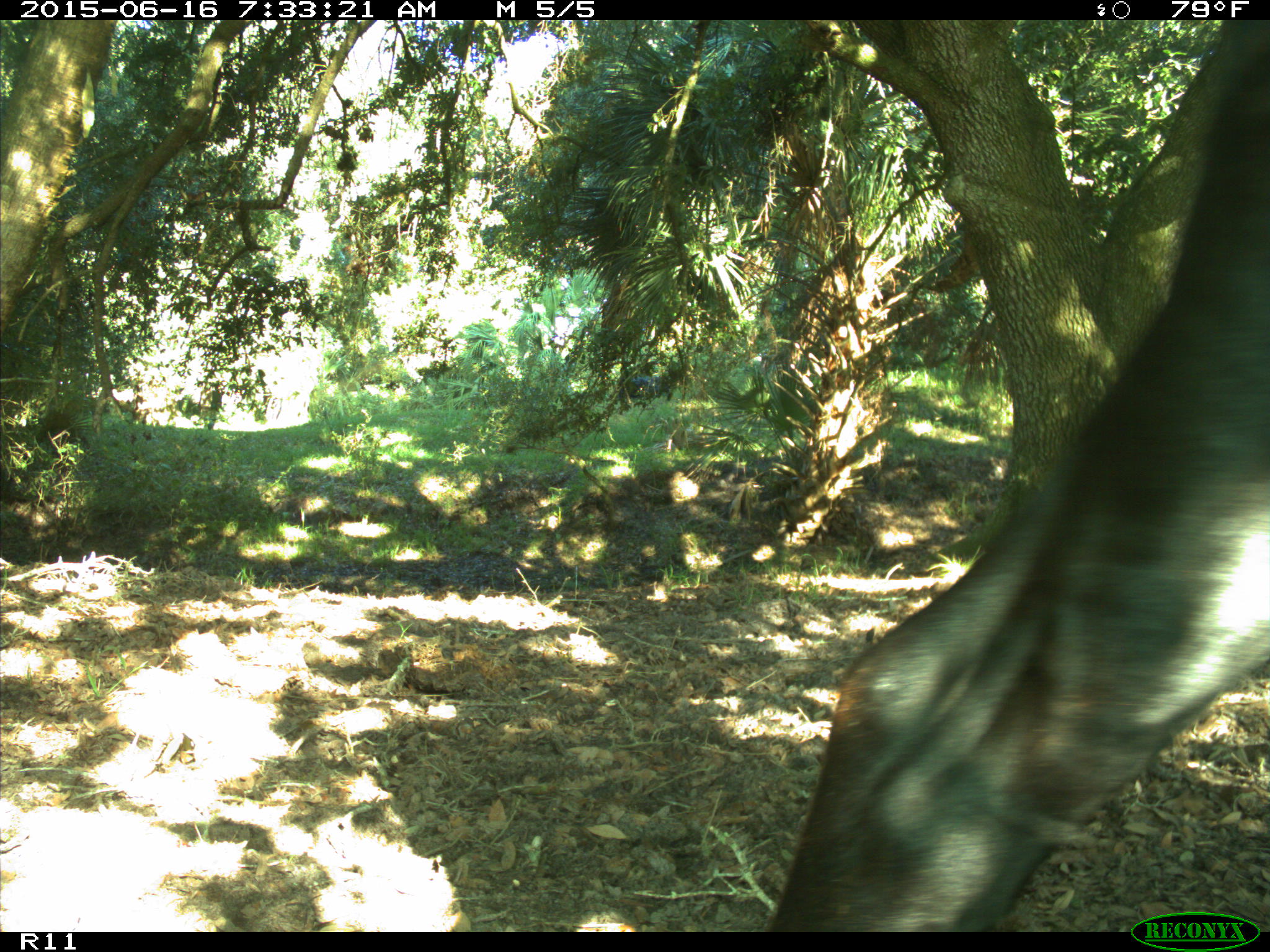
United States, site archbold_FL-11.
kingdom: Animalia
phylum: Chordata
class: Mammalia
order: Artiodactyla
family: Bovidae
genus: Bos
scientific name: Bos taurus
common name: domestic cow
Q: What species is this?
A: Bos taurus (domestic cow).